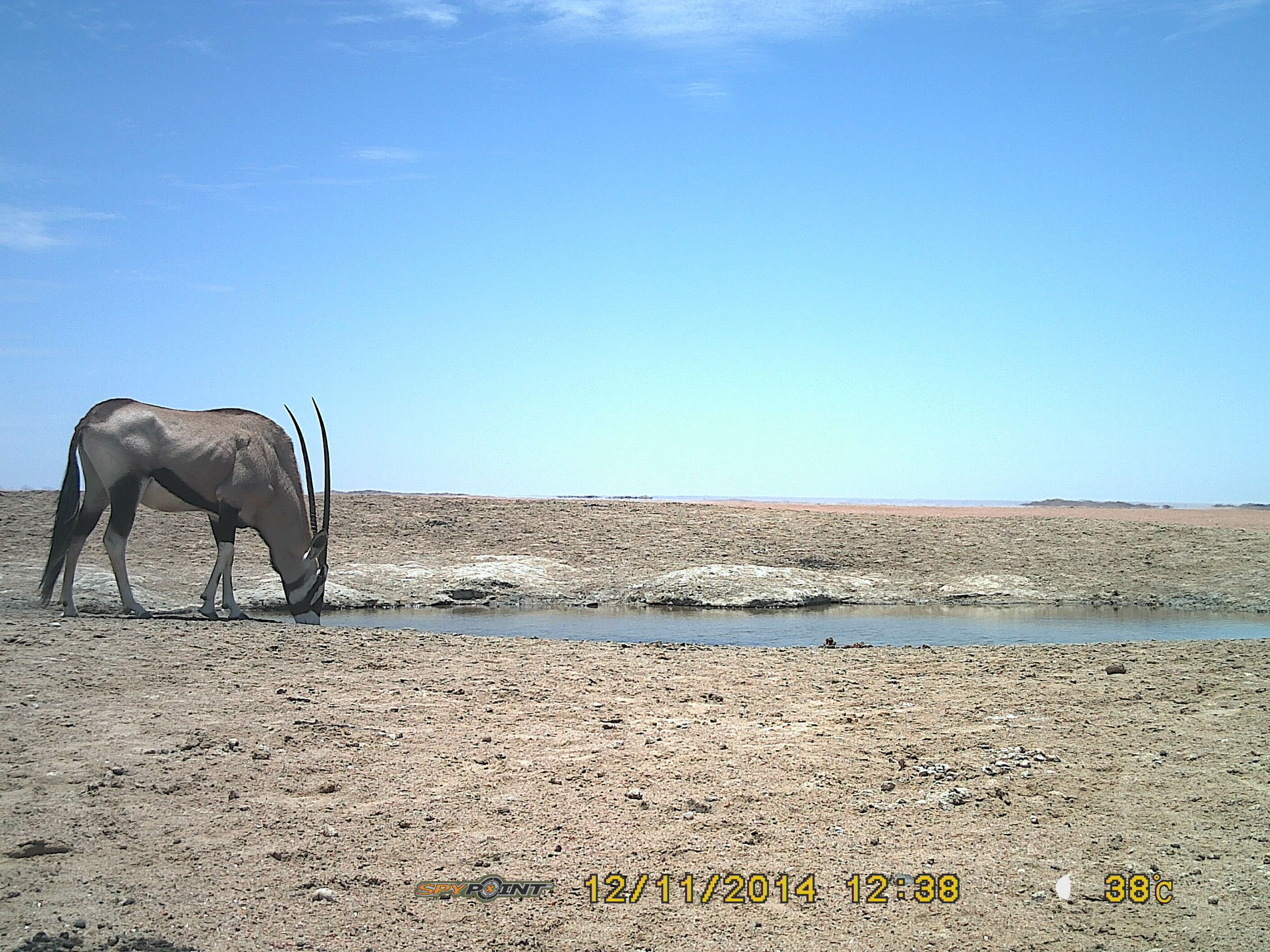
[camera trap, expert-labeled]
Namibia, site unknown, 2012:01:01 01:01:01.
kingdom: Animalia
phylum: Chordata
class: Mammalia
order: Artiodactyla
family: Bovidae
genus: Oryx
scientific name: Oryx gazella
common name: gemsbok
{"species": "Oryx gazella (gemsbok)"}